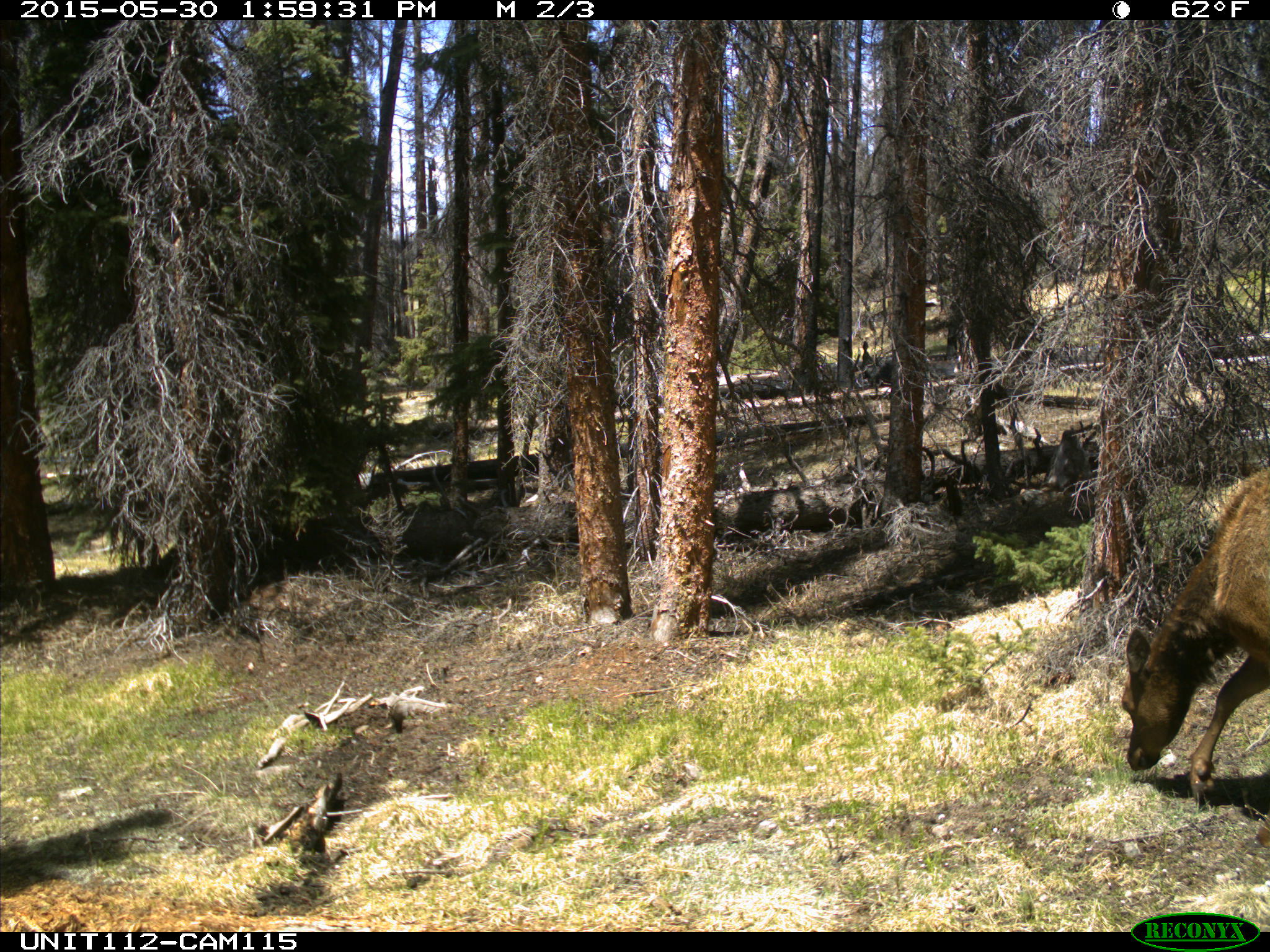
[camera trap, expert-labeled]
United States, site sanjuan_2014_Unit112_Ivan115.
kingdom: Animalia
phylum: Chordata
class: Mammalia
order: Artiodactyla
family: Cervidae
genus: Cervus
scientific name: Cervus elaphus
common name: red deer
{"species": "Cervus elaphus (red deer)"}